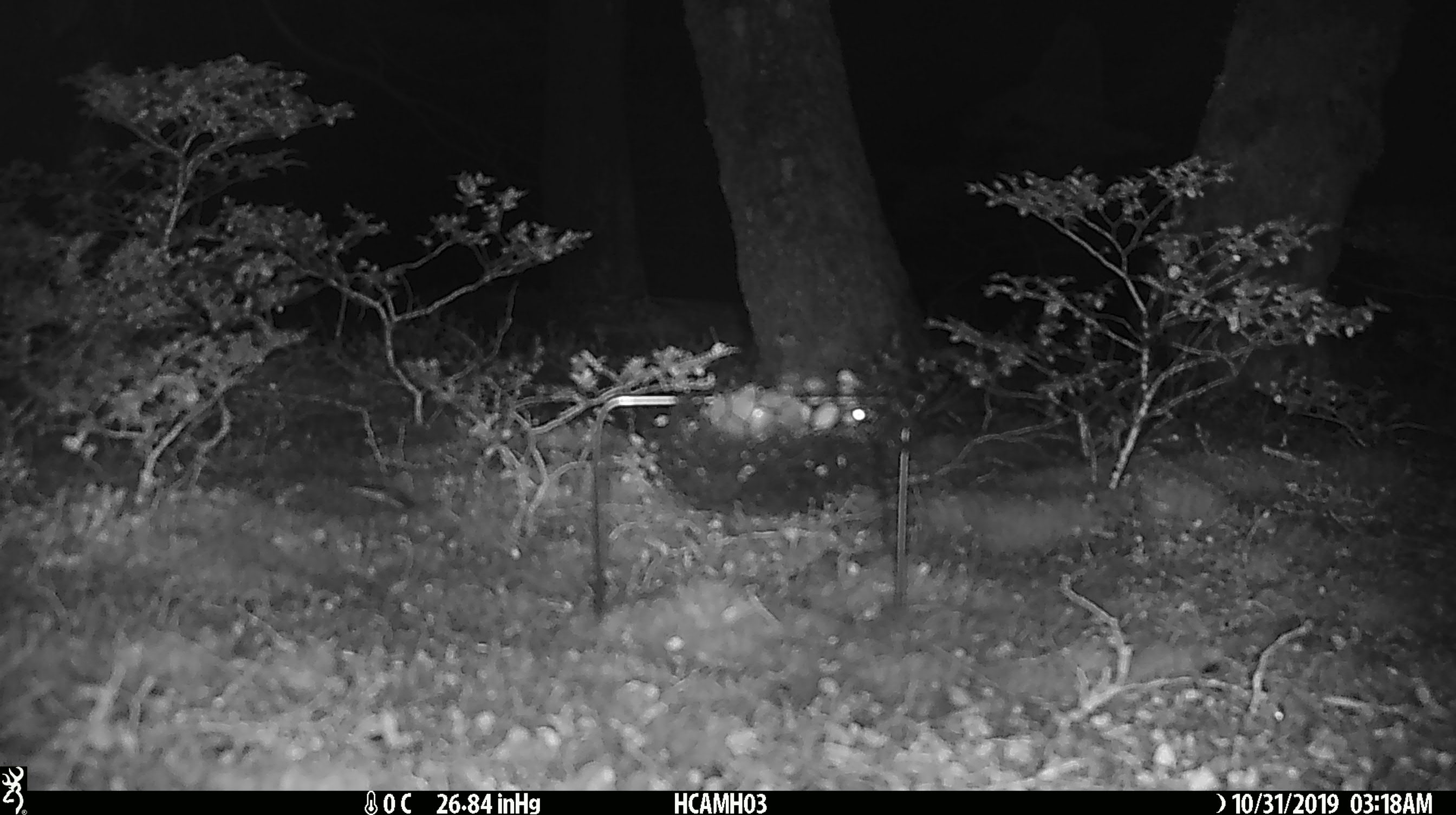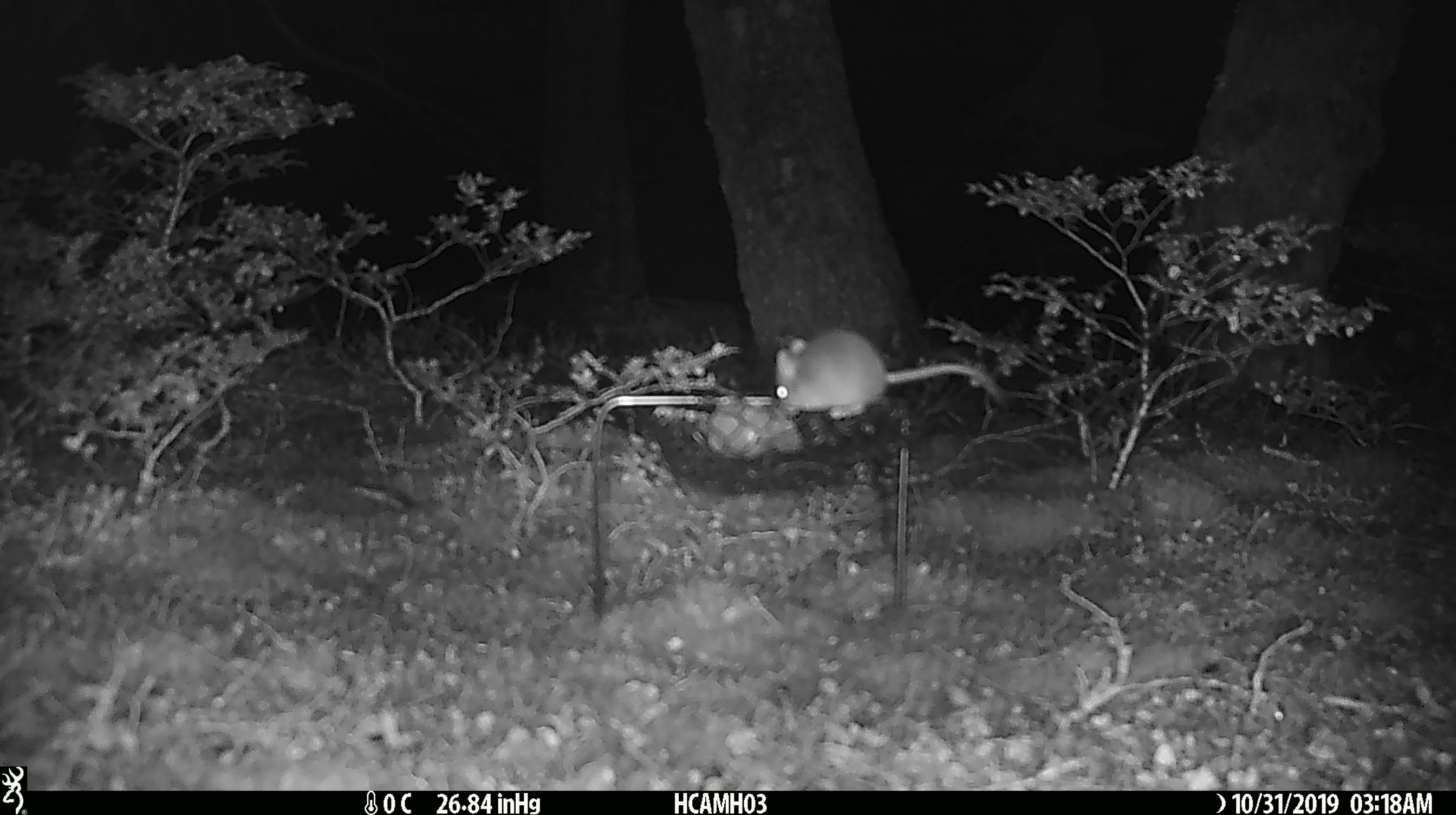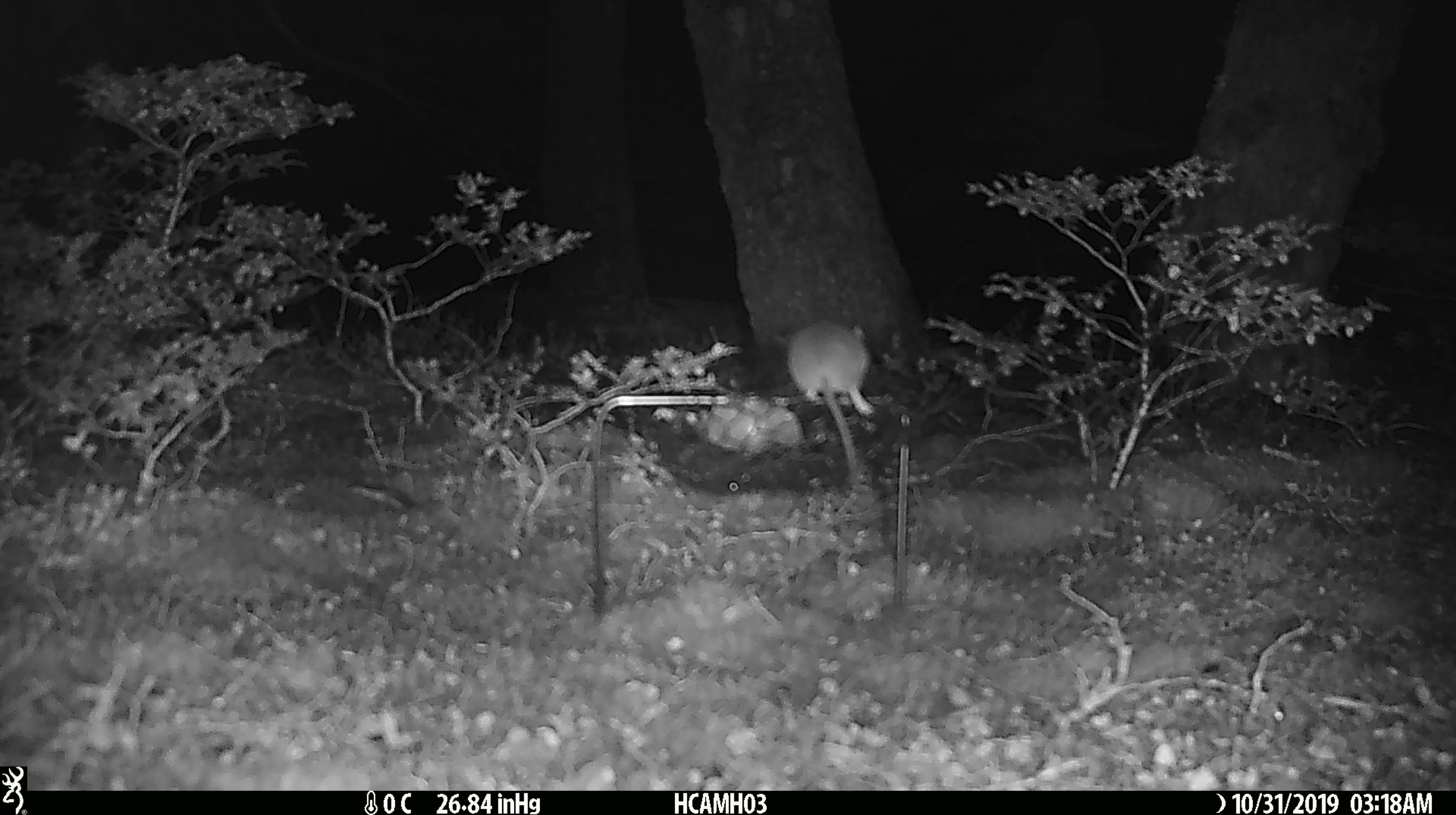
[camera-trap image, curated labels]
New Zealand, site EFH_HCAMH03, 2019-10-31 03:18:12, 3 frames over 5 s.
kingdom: Animalia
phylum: Chordata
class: Mammalia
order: Rodentia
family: Muridae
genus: Mus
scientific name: Mus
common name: mouse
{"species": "mouse (Mus)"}